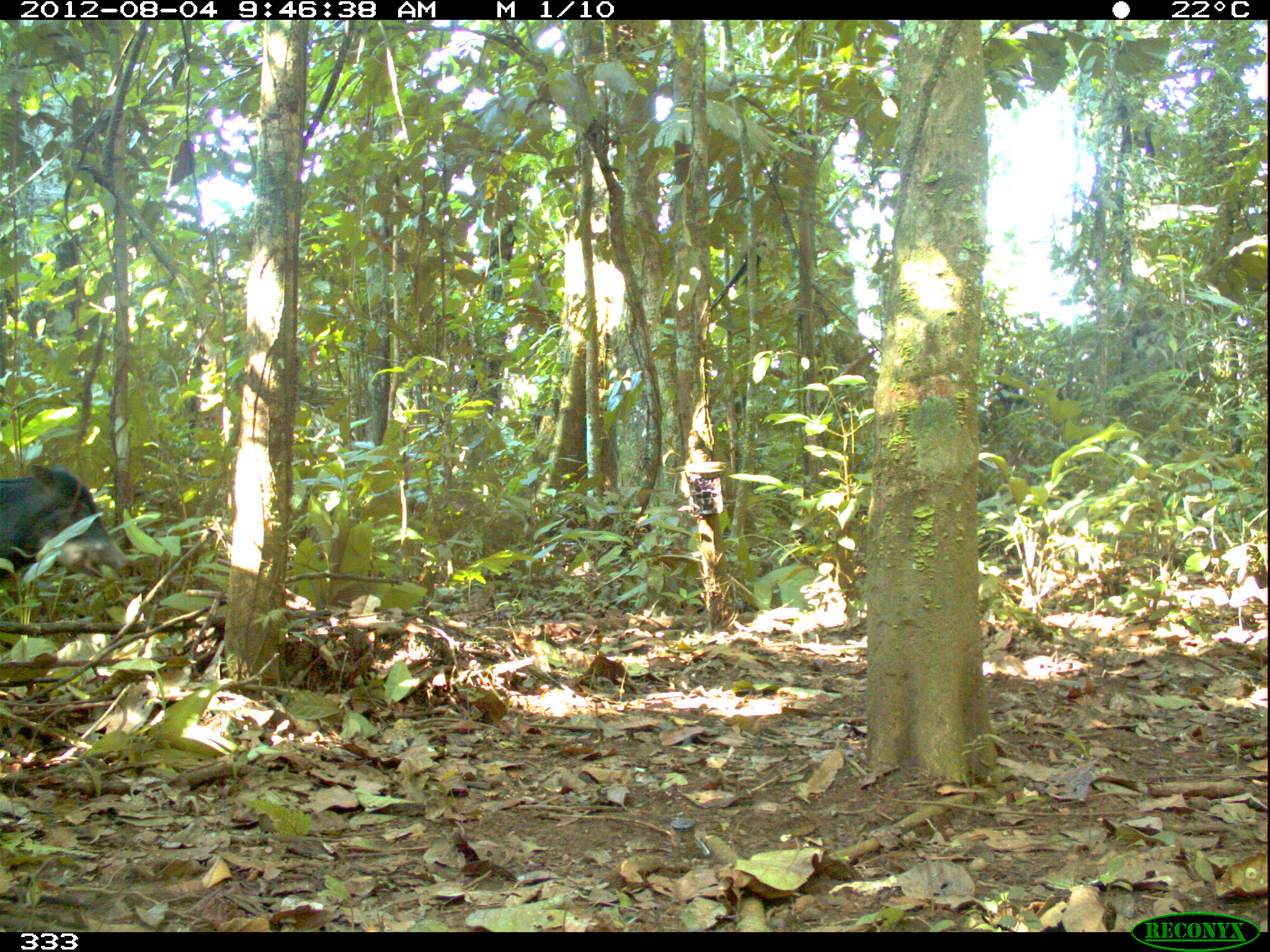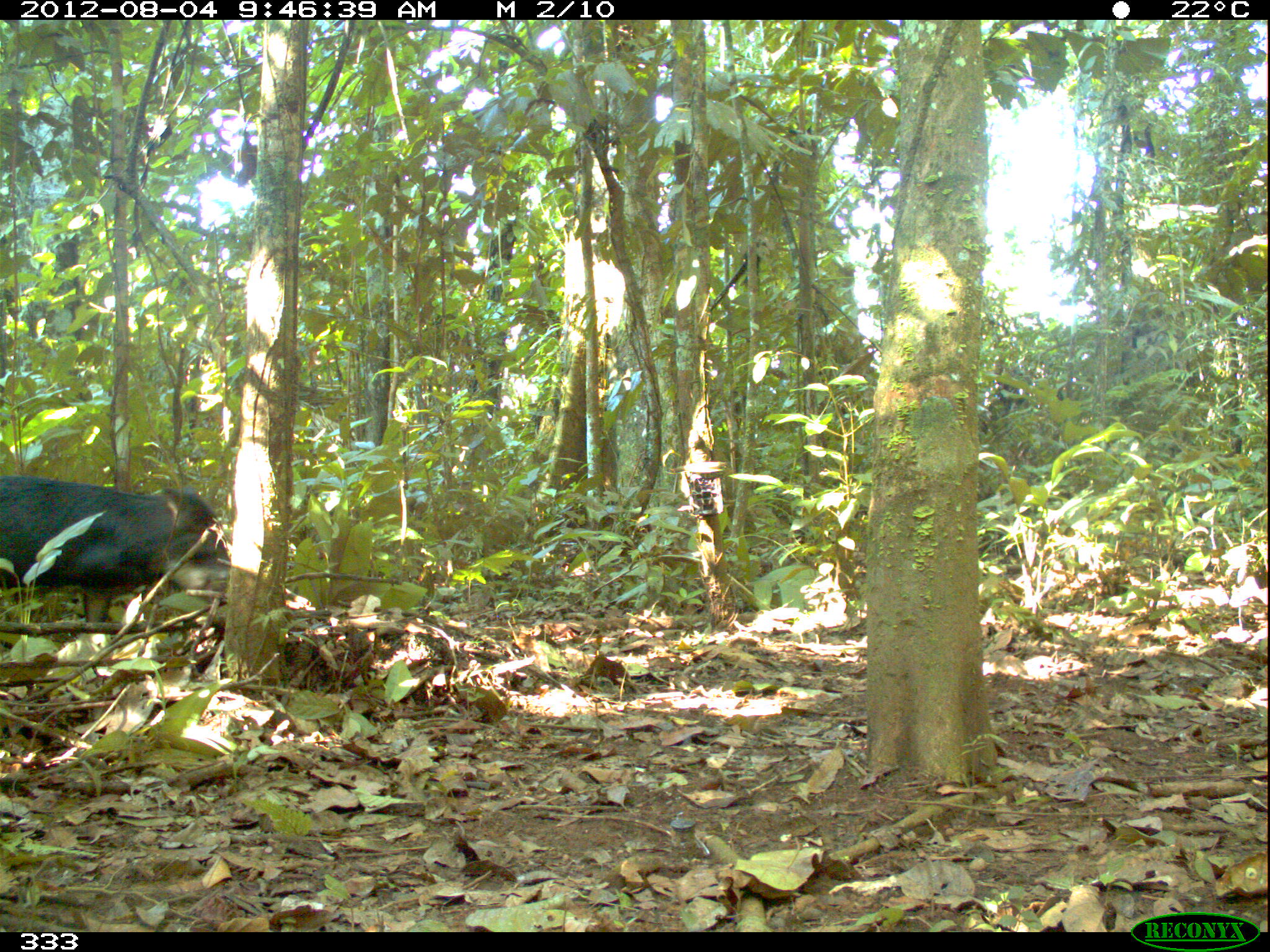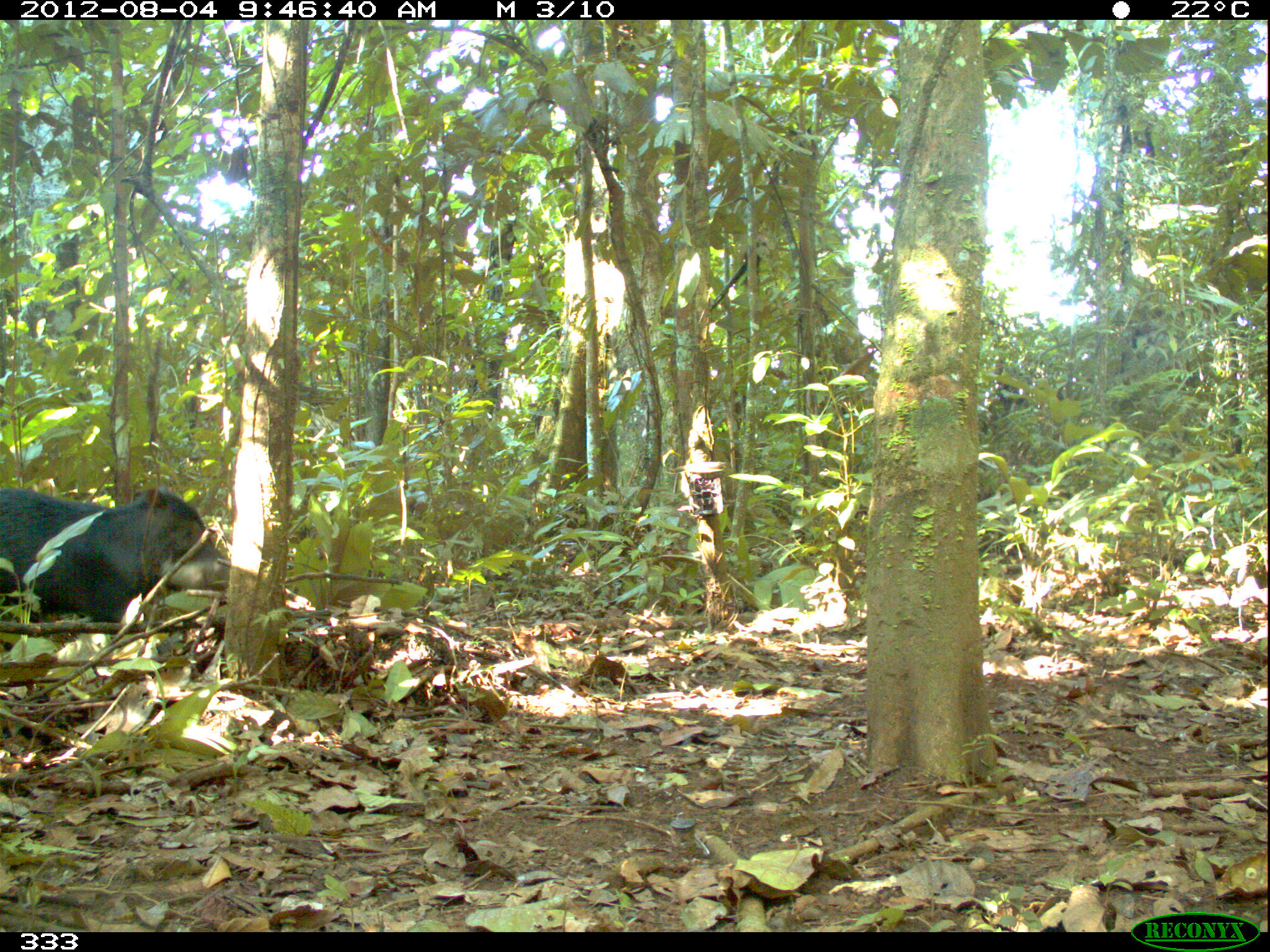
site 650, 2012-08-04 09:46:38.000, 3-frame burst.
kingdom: Animalia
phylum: Chordata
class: Mammalia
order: Artiodactyla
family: Tayassuidae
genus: Tayassu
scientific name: Tayassu pecari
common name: white-lipped peccary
Tayassu pecari (white-lipped peccary).